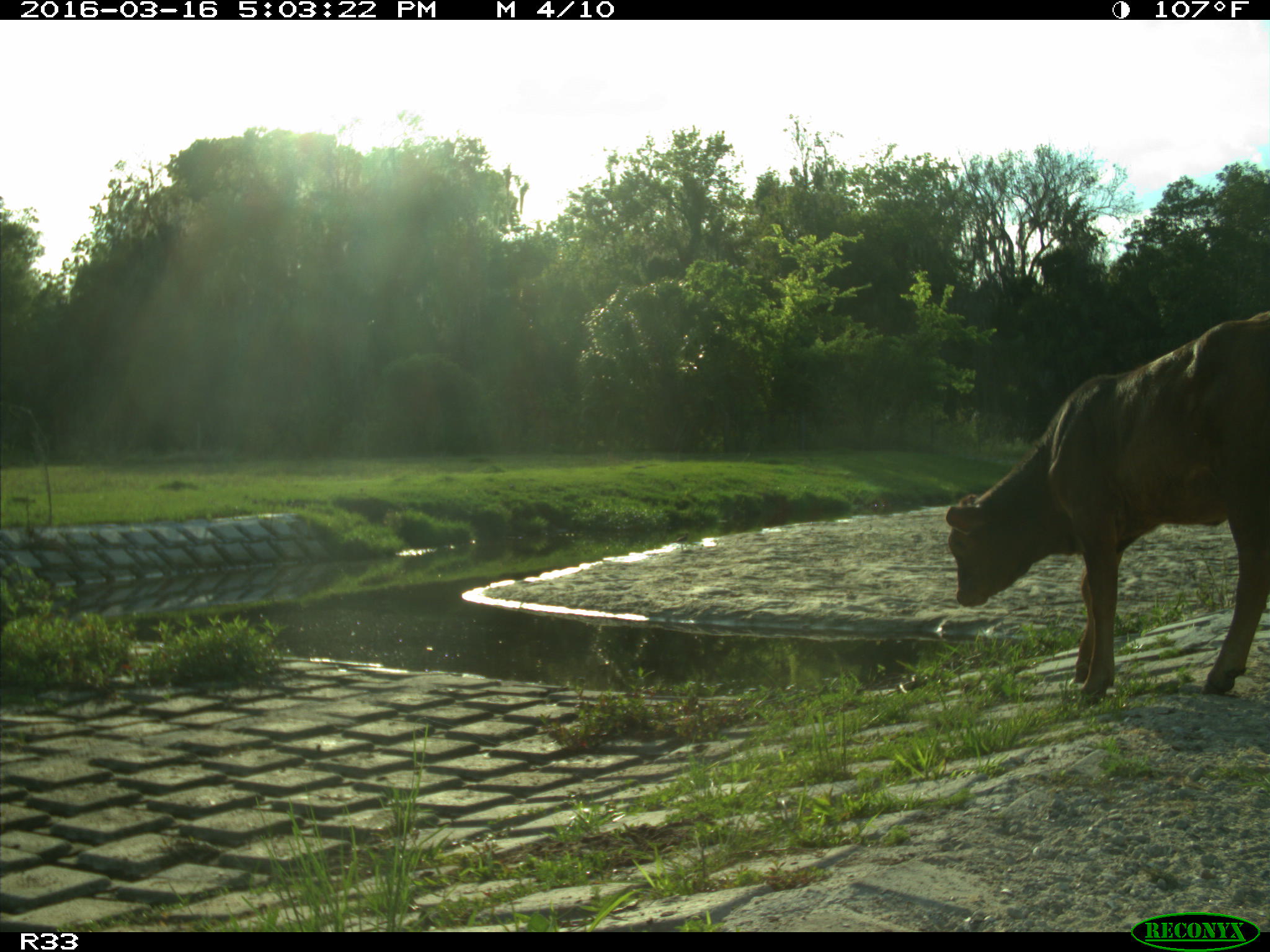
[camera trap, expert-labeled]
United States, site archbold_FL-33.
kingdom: Animalia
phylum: Chordata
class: Mammalia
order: Artiodactyla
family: Bovidae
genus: Bos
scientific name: Bos taurus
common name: domestic cow